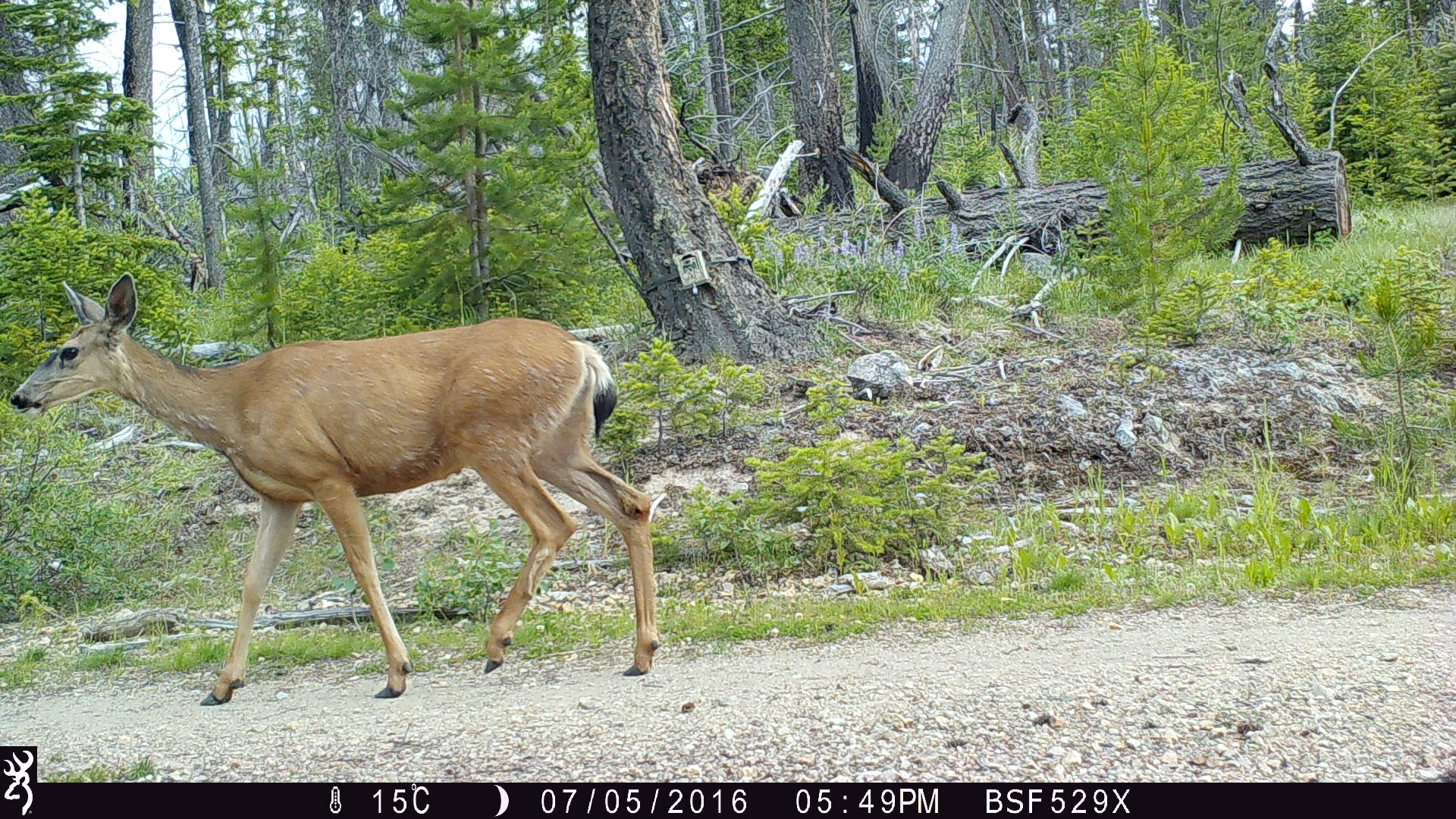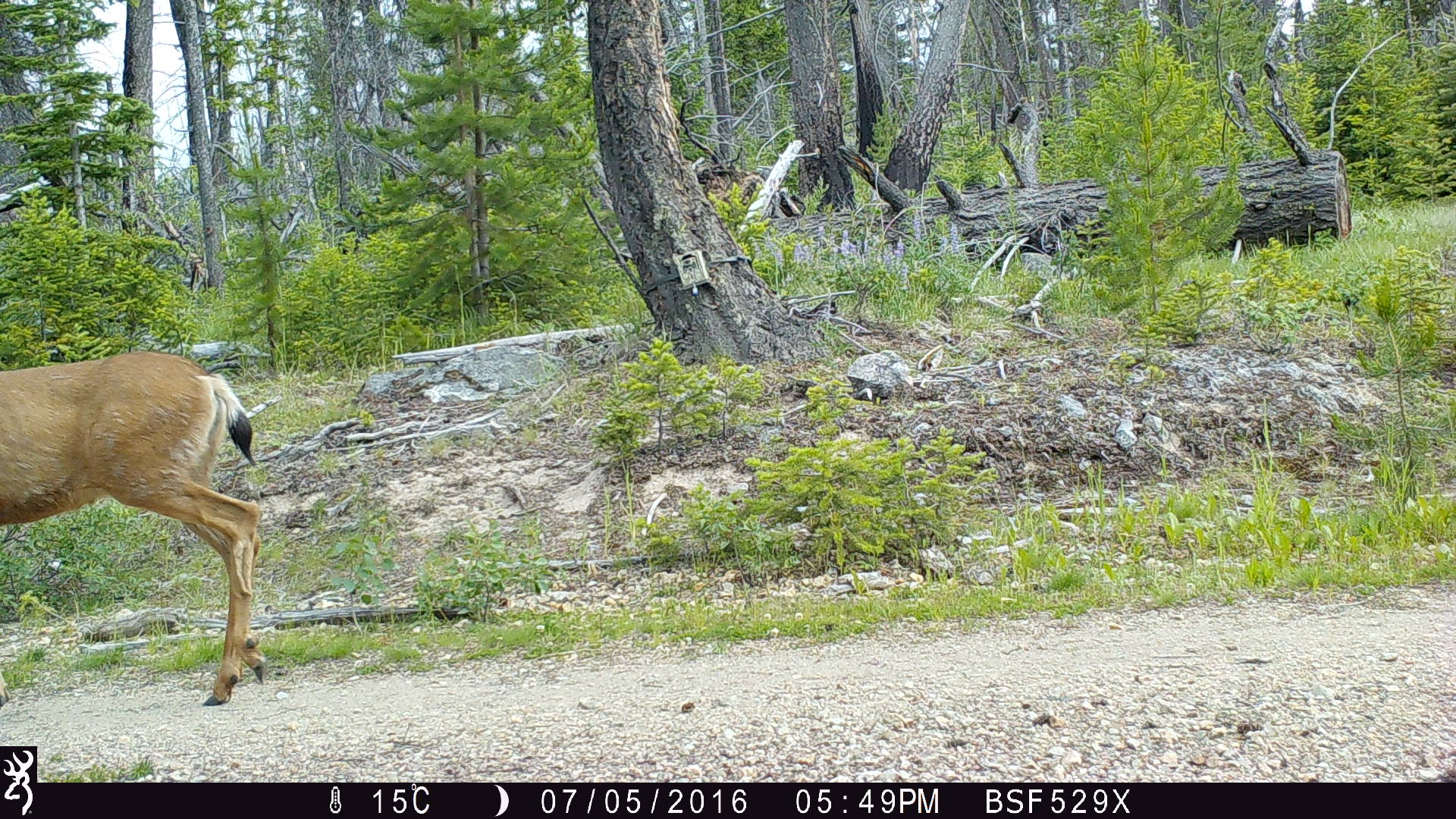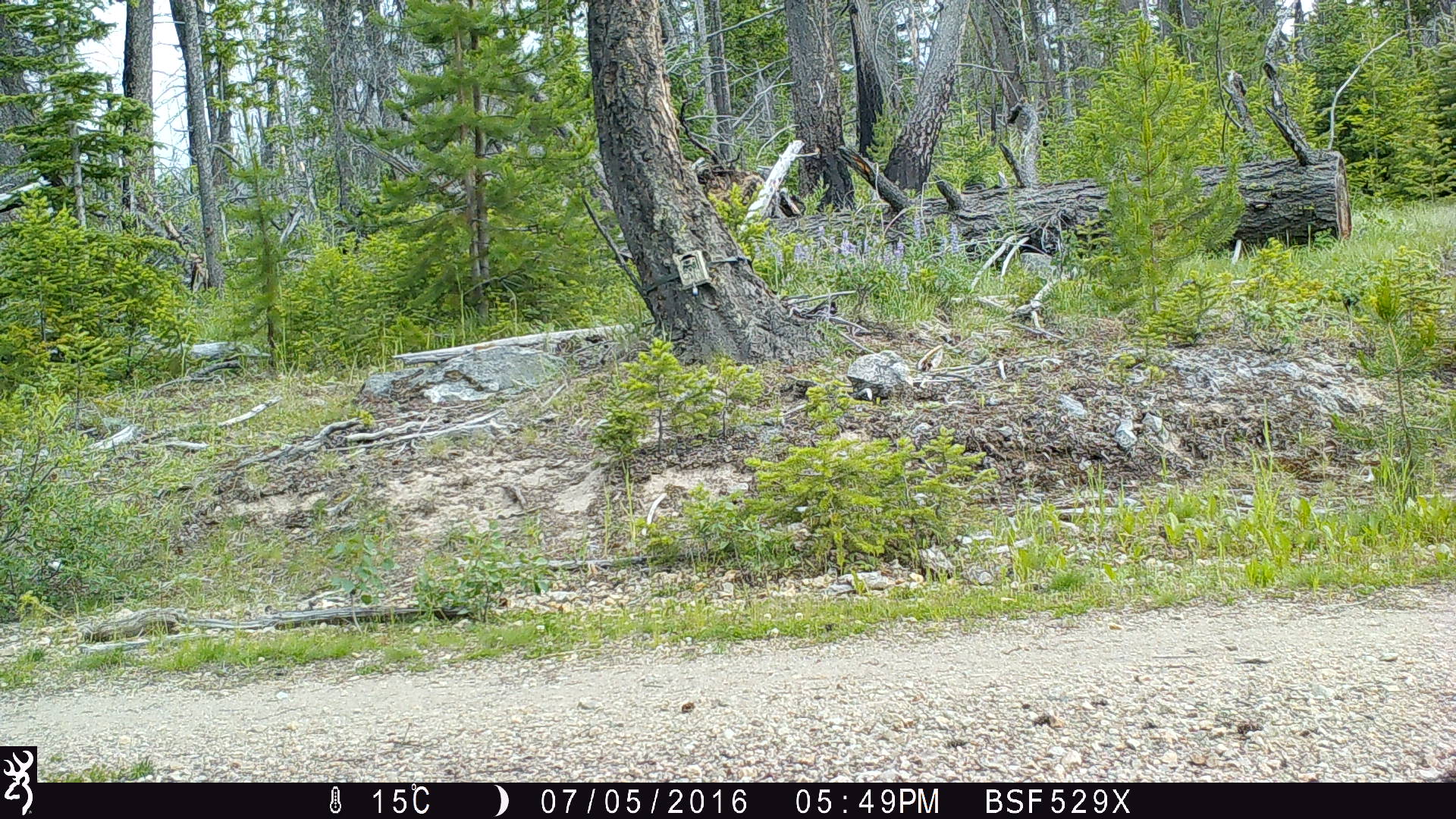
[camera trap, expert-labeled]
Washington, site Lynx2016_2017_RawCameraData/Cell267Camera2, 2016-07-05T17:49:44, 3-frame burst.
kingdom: Animalia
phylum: Chordata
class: Mammalia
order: Artiodactyla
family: Cervidae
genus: Odocoileus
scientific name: Odocoileus hemionus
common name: mule deer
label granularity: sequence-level